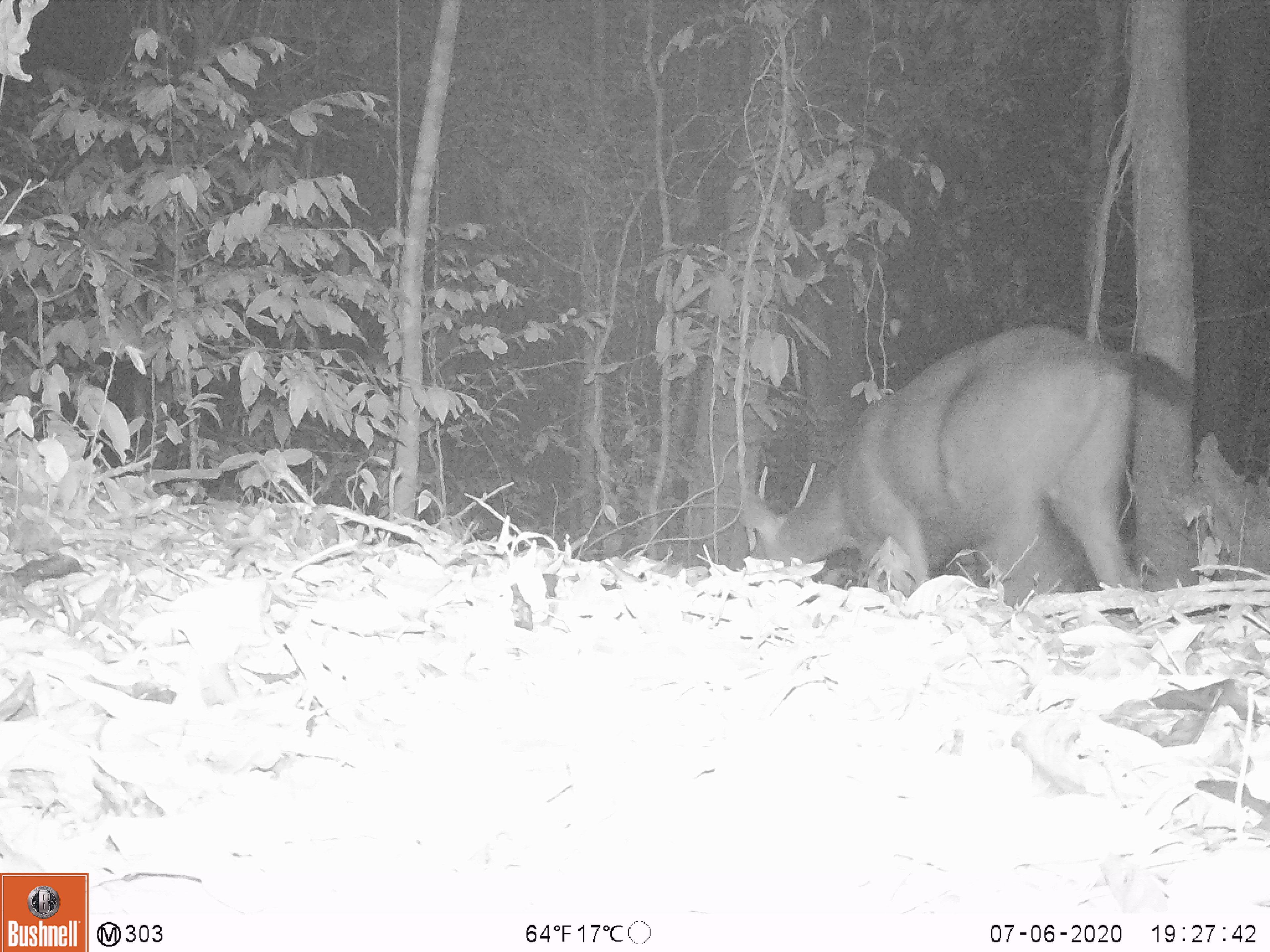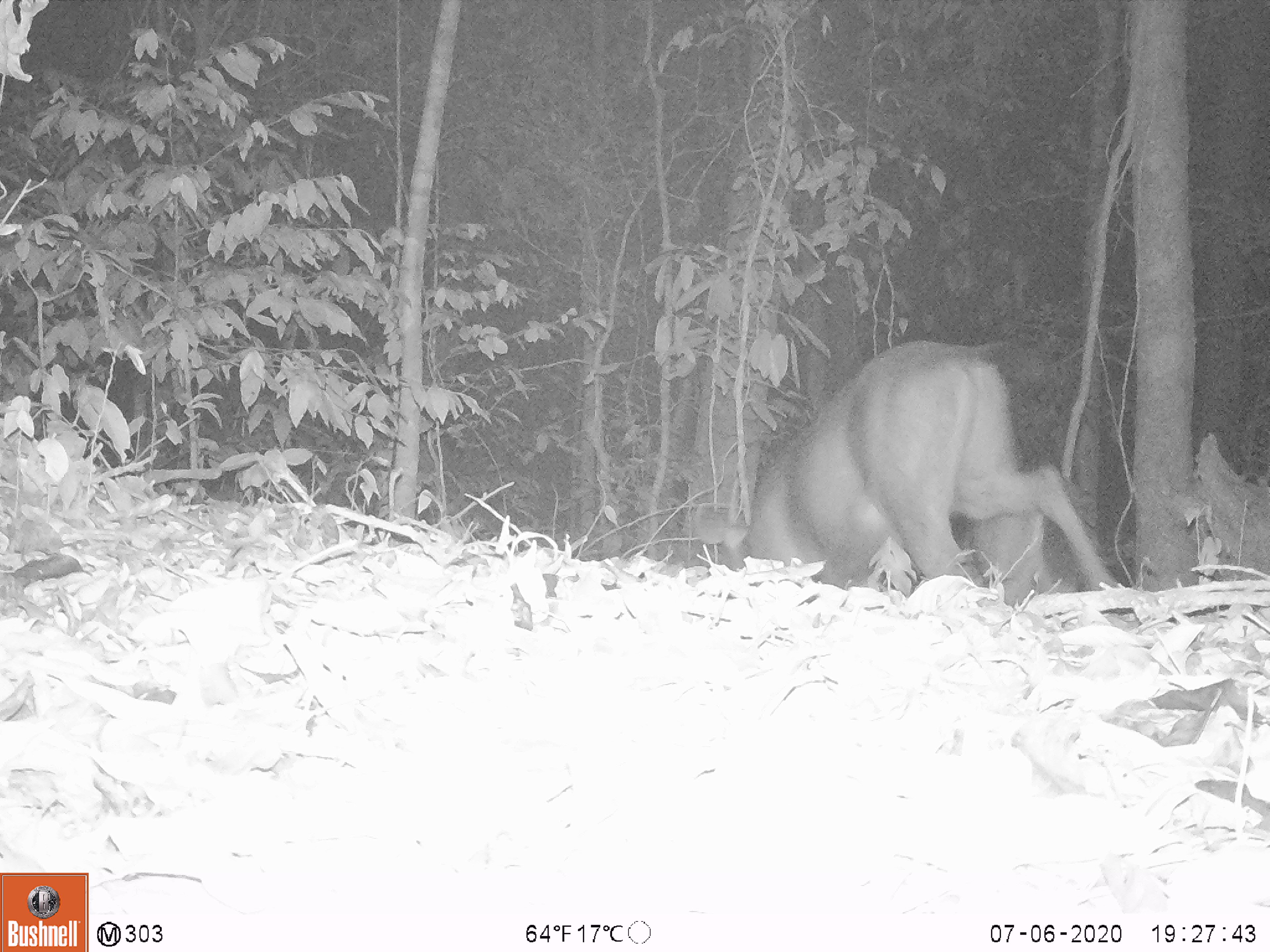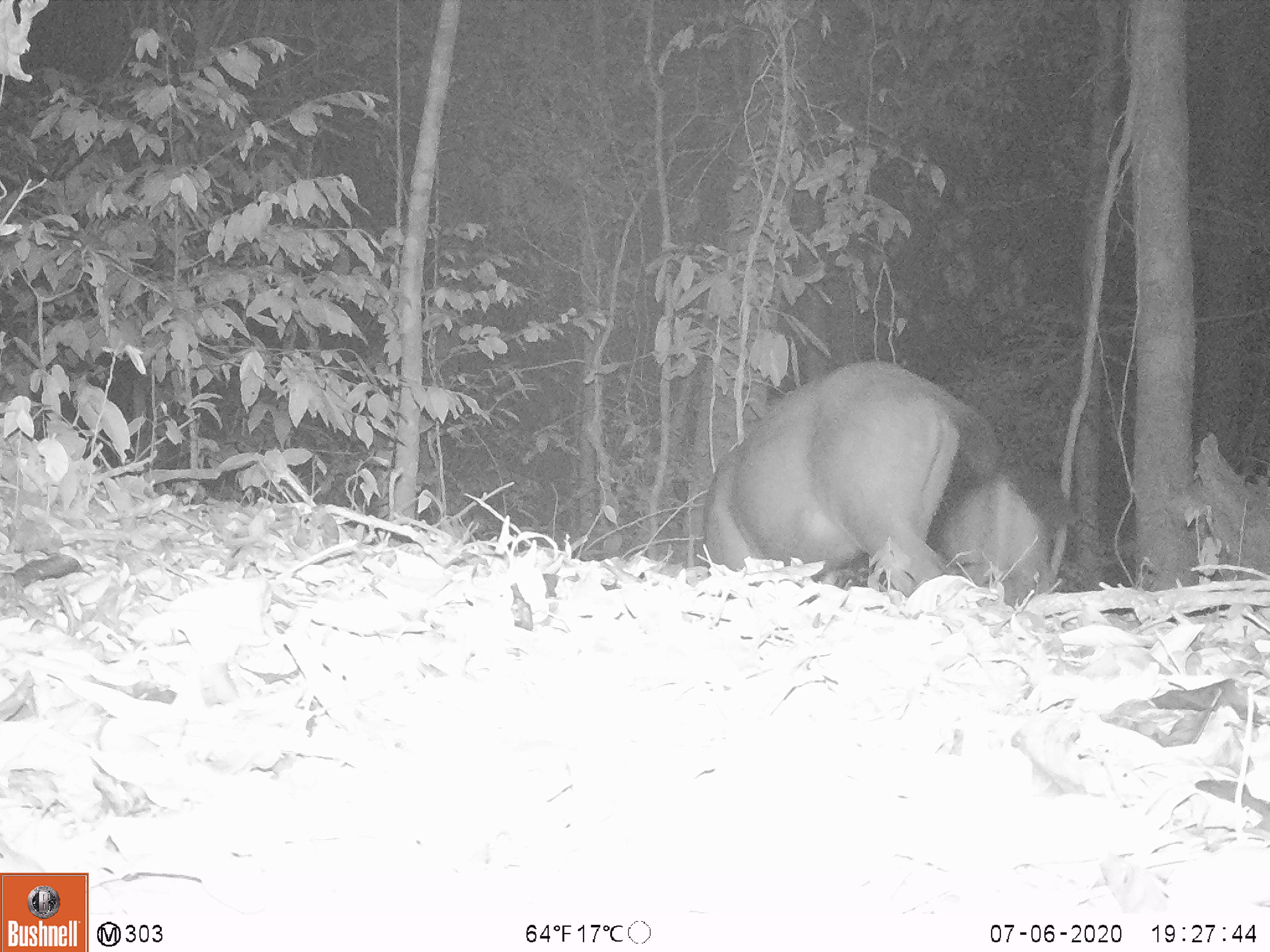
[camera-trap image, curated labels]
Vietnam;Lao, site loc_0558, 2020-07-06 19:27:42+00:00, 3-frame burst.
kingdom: Animalia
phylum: Chordata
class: Mammalia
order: Artiodactyla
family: Cervidae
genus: Rusa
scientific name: Rusa unicolor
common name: sambar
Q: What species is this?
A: Sambar (Rusa unicolor).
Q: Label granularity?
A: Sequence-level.